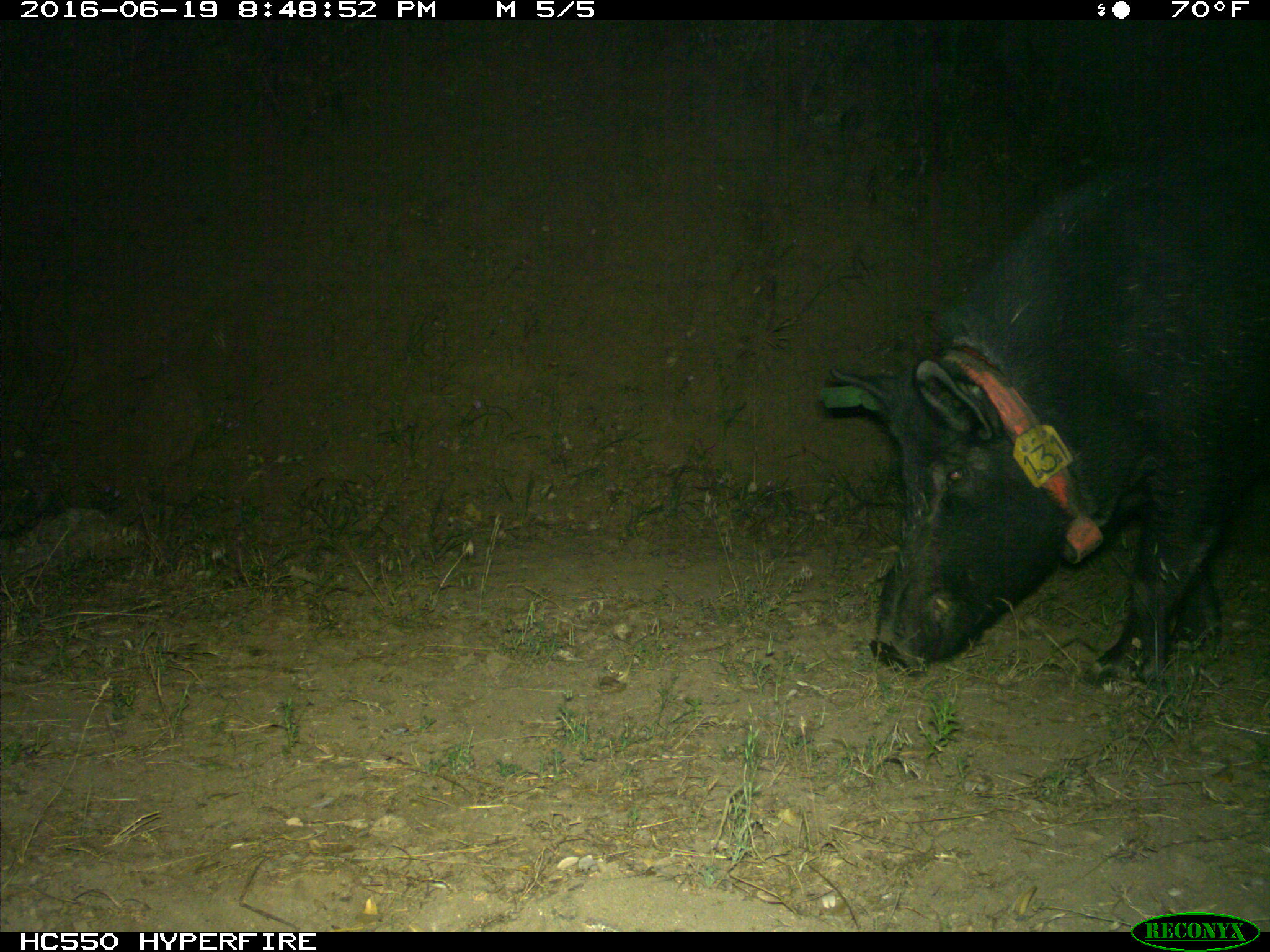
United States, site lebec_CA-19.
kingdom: Animalia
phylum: Chordata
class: Mammalia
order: Artiodactyla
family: Suidae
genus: Sus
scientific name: Sus scrofa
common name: wild boar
Sus scrofa (wild boar).